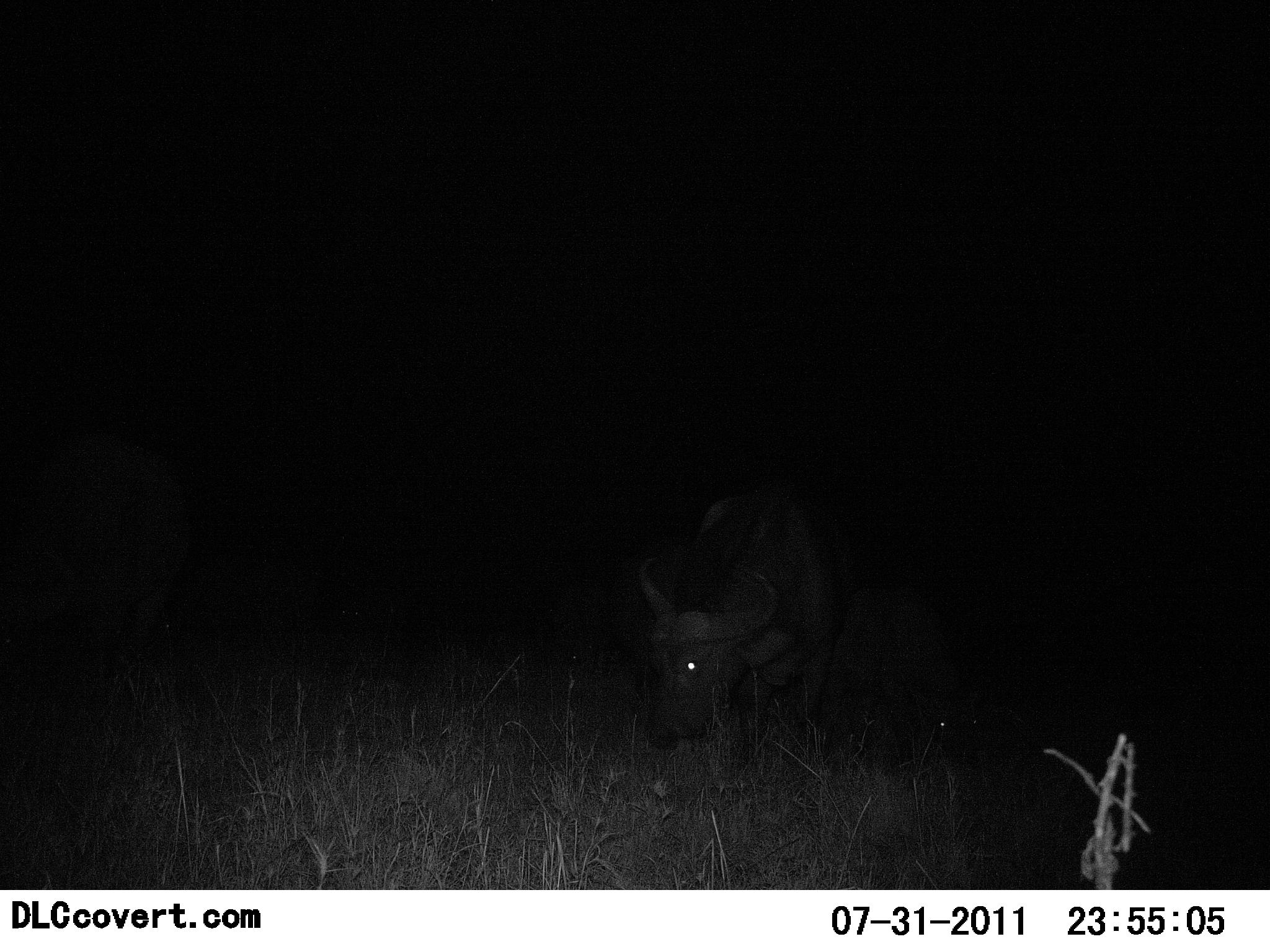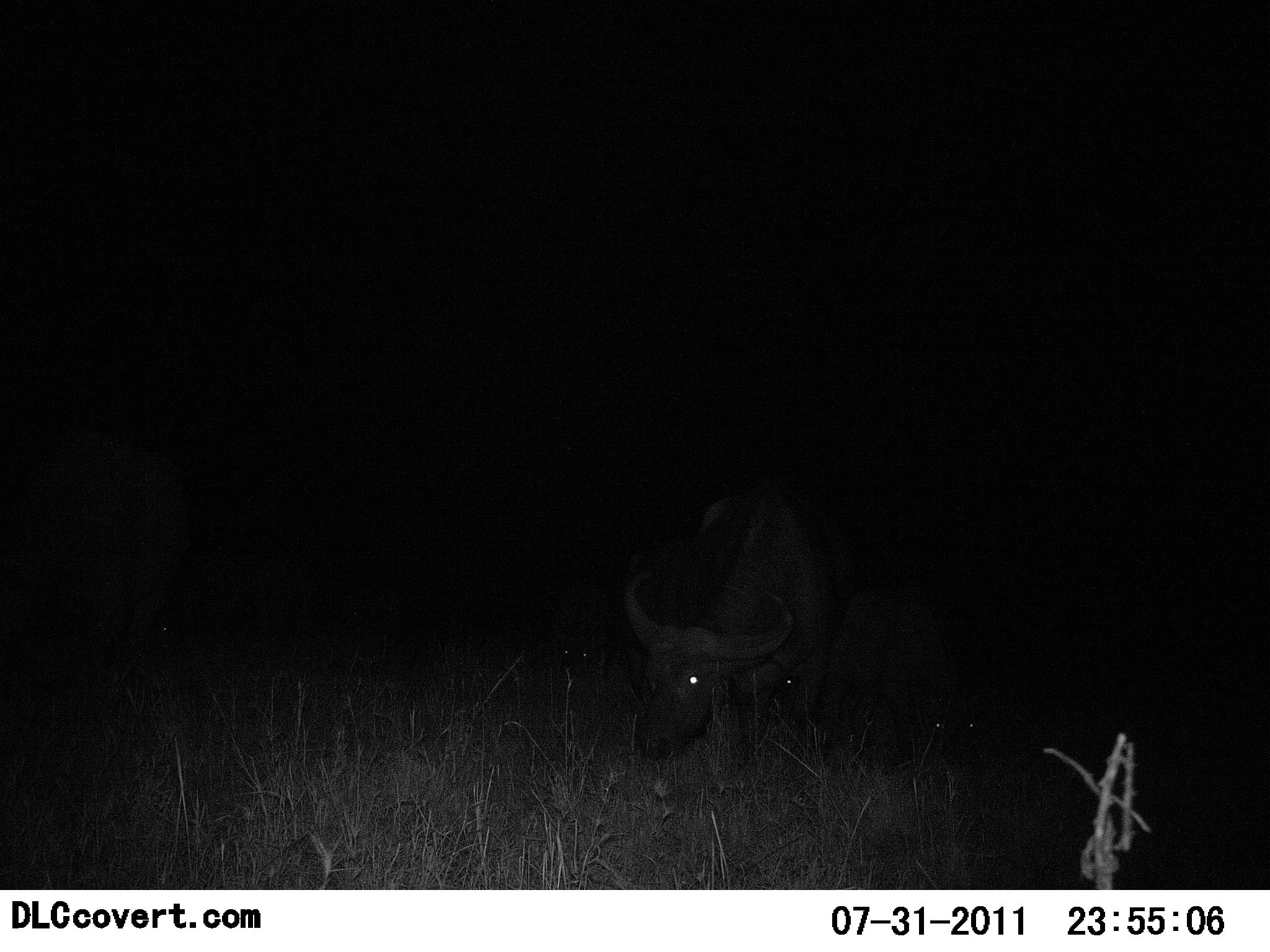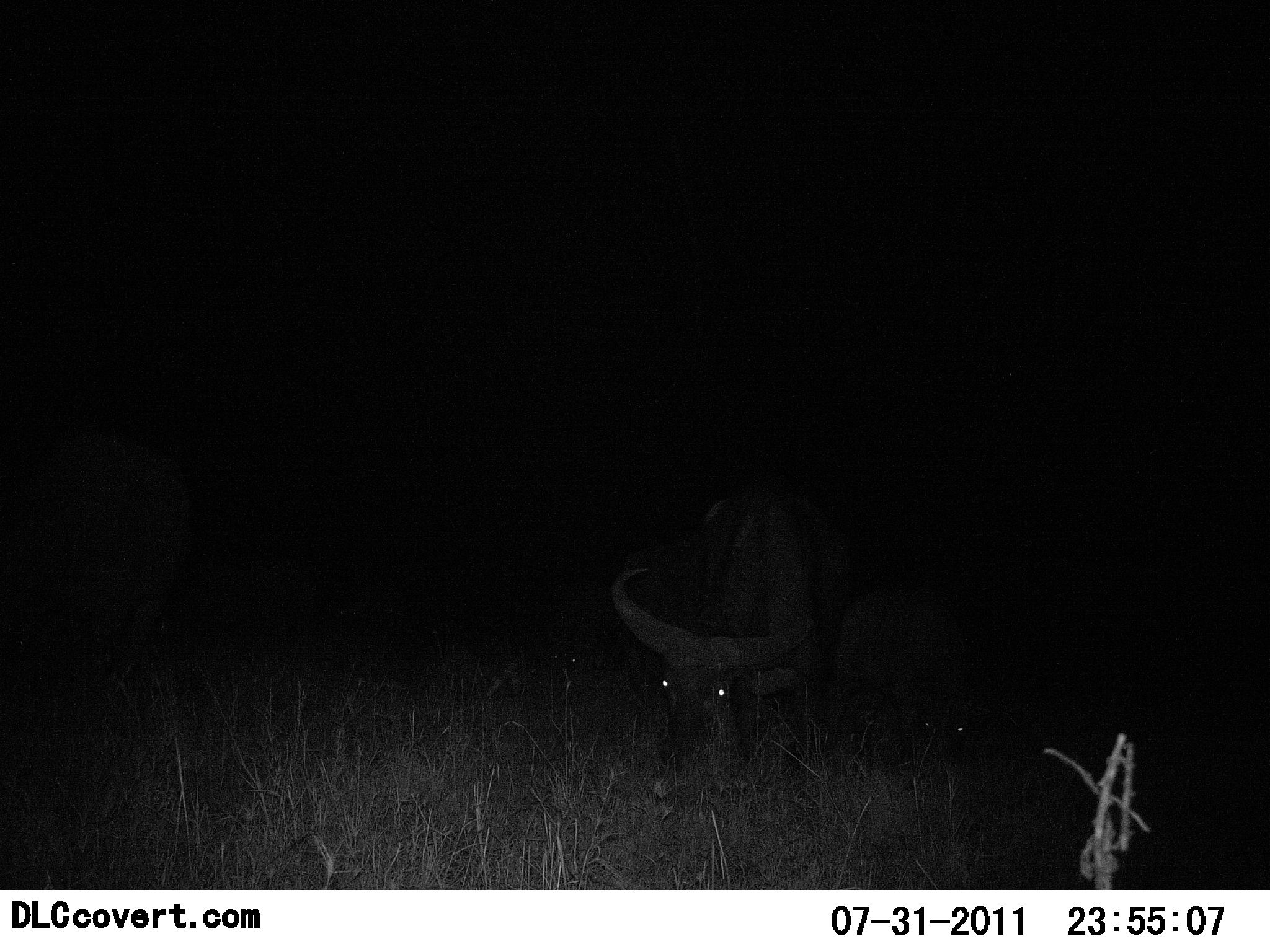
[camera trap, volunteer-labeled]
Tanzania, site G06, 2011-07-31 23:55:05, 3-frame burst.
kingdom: Animalia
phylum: Chordata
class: Mammalia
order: Artiodactyla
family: Bovidae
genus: Syncerus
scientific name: Syncerus caffer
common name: cape buffalo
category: buffalo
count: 3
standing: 10%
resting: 20%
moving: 0%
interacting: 0%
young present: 40%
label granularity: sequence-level